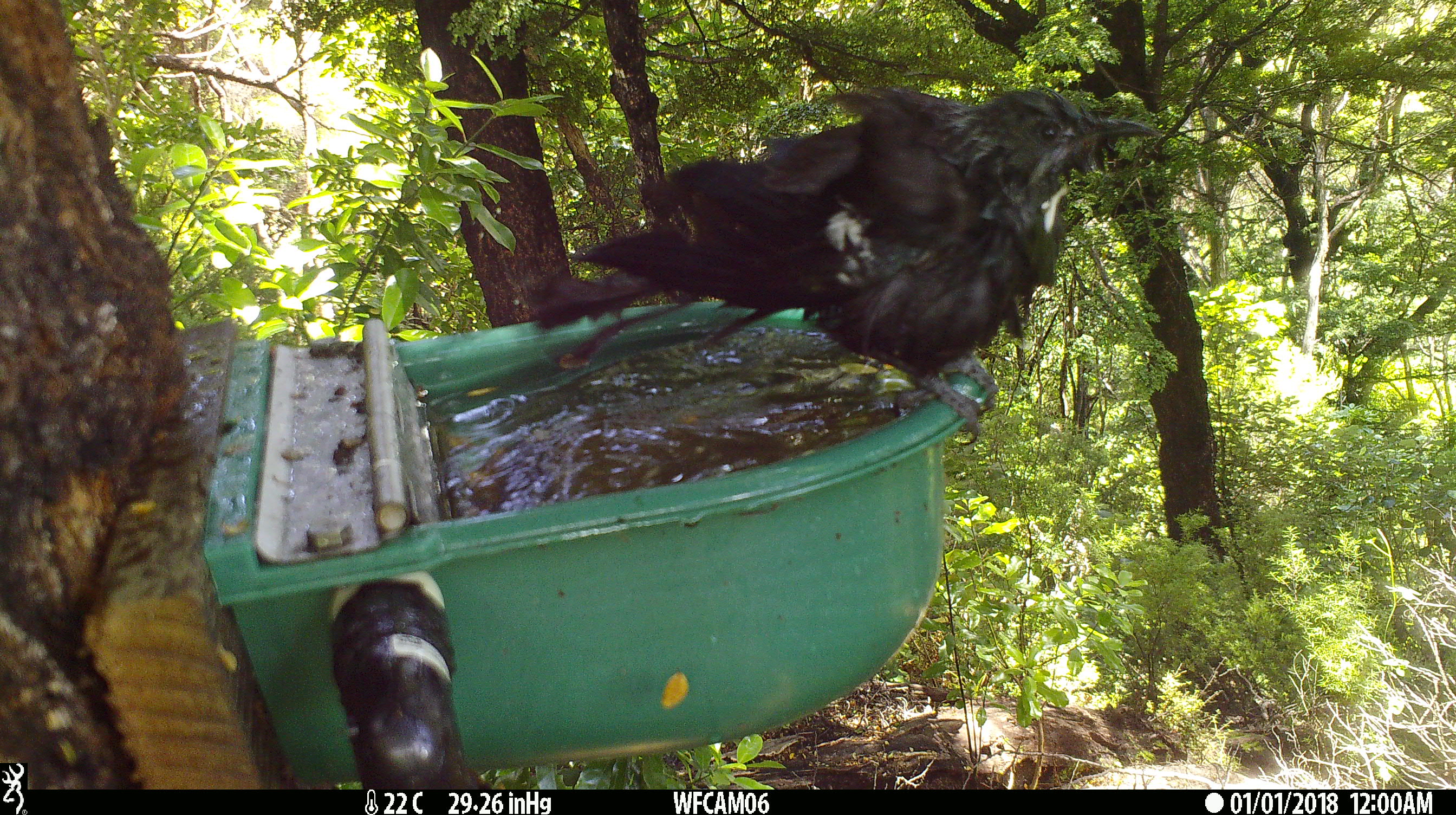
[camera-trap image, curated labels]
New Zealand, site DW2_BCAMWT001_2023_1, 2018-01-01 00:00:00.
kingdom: Animalia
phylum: Chordata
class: Aves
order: Passeriformes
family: Meliphagidae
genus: Prosthemadera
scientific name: Prosthemadera novaeseelandiae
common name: tui